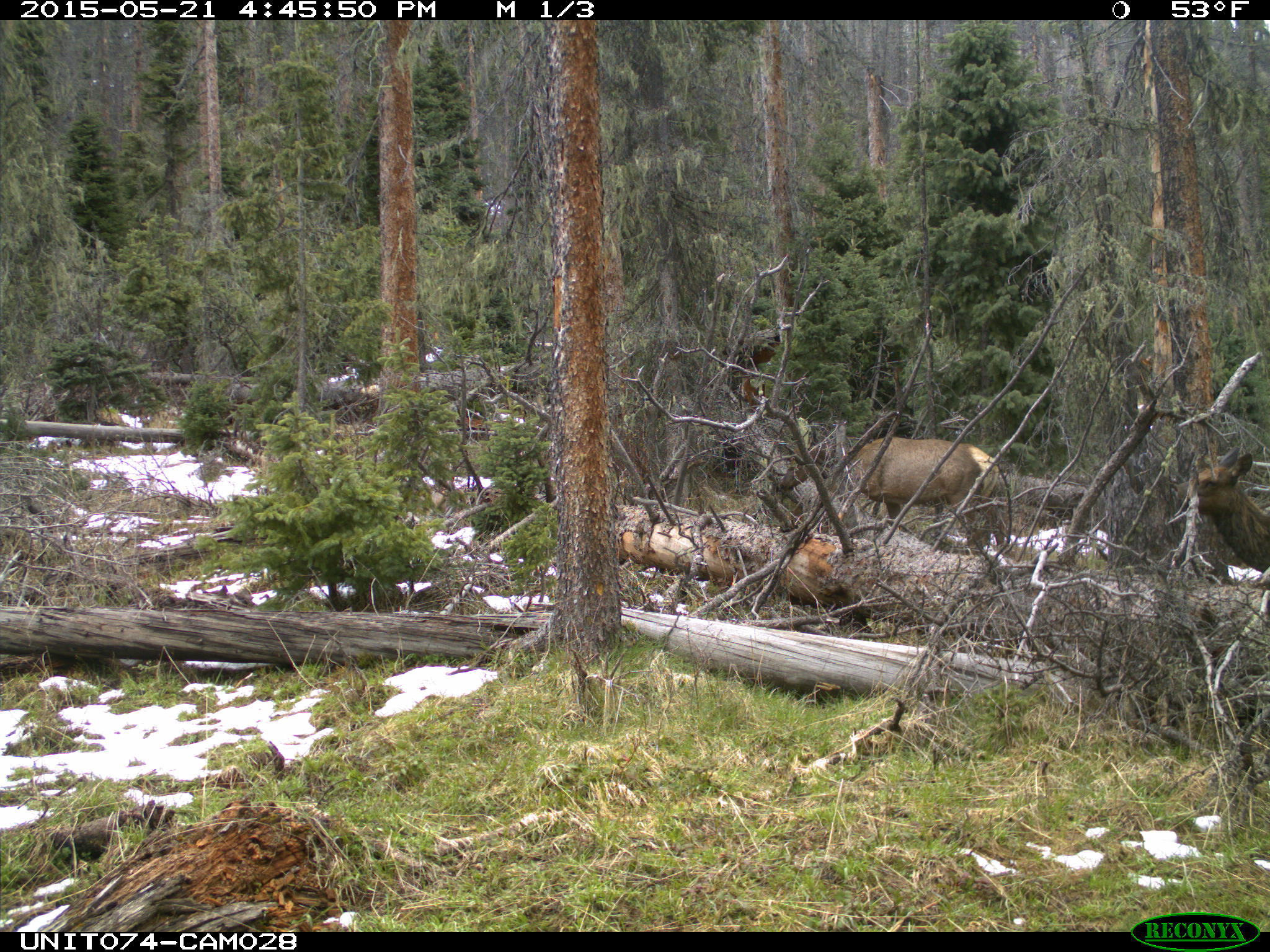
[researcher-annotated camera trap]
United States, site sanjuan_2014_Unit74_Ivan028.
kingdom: Animalia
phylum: Chordata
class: Mammalia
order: Artiodactyla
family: Cervidae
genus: Cervus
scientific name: Cervus elaphus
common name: red deer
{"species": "Cervus elaphus (red deer)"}